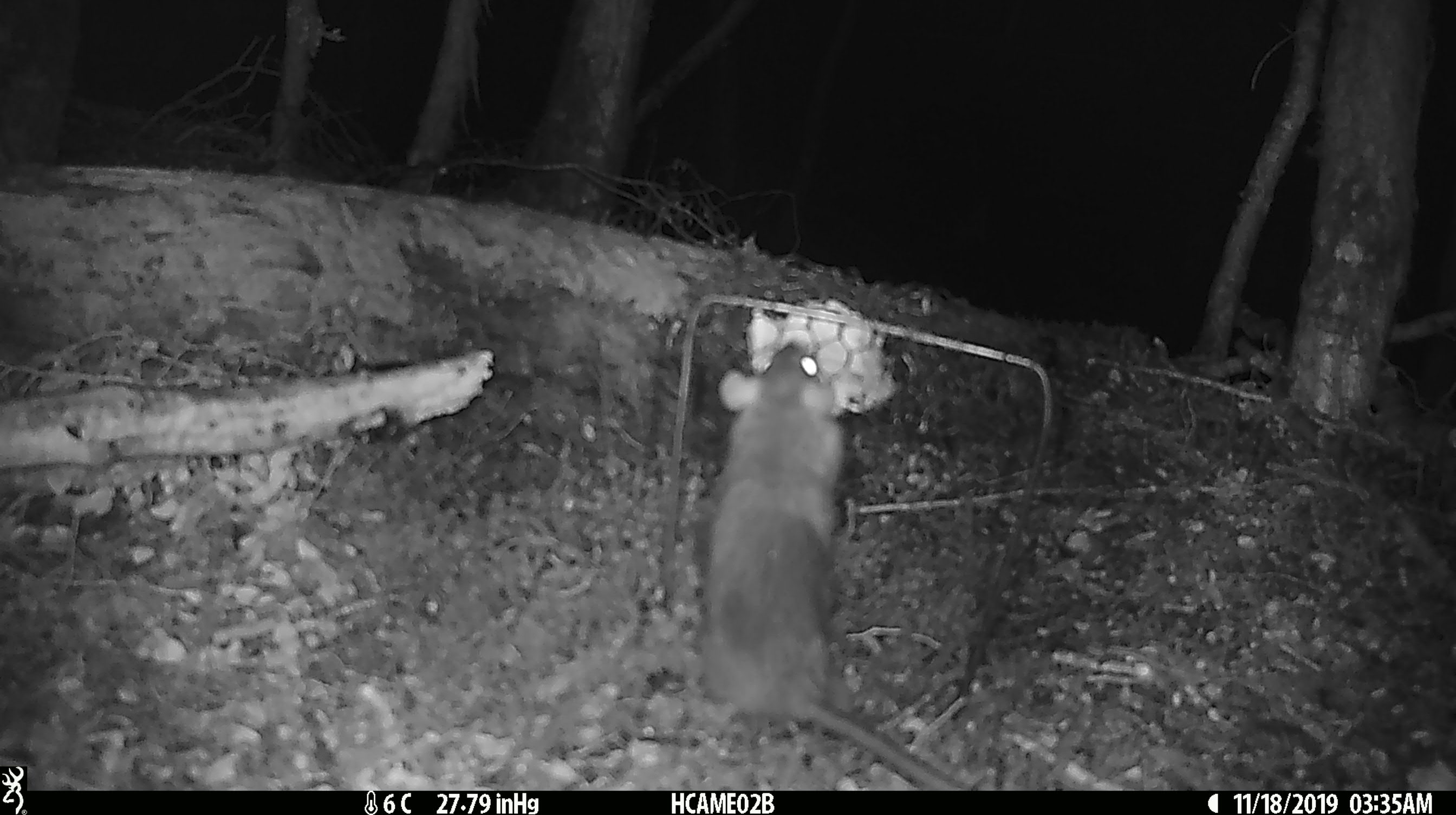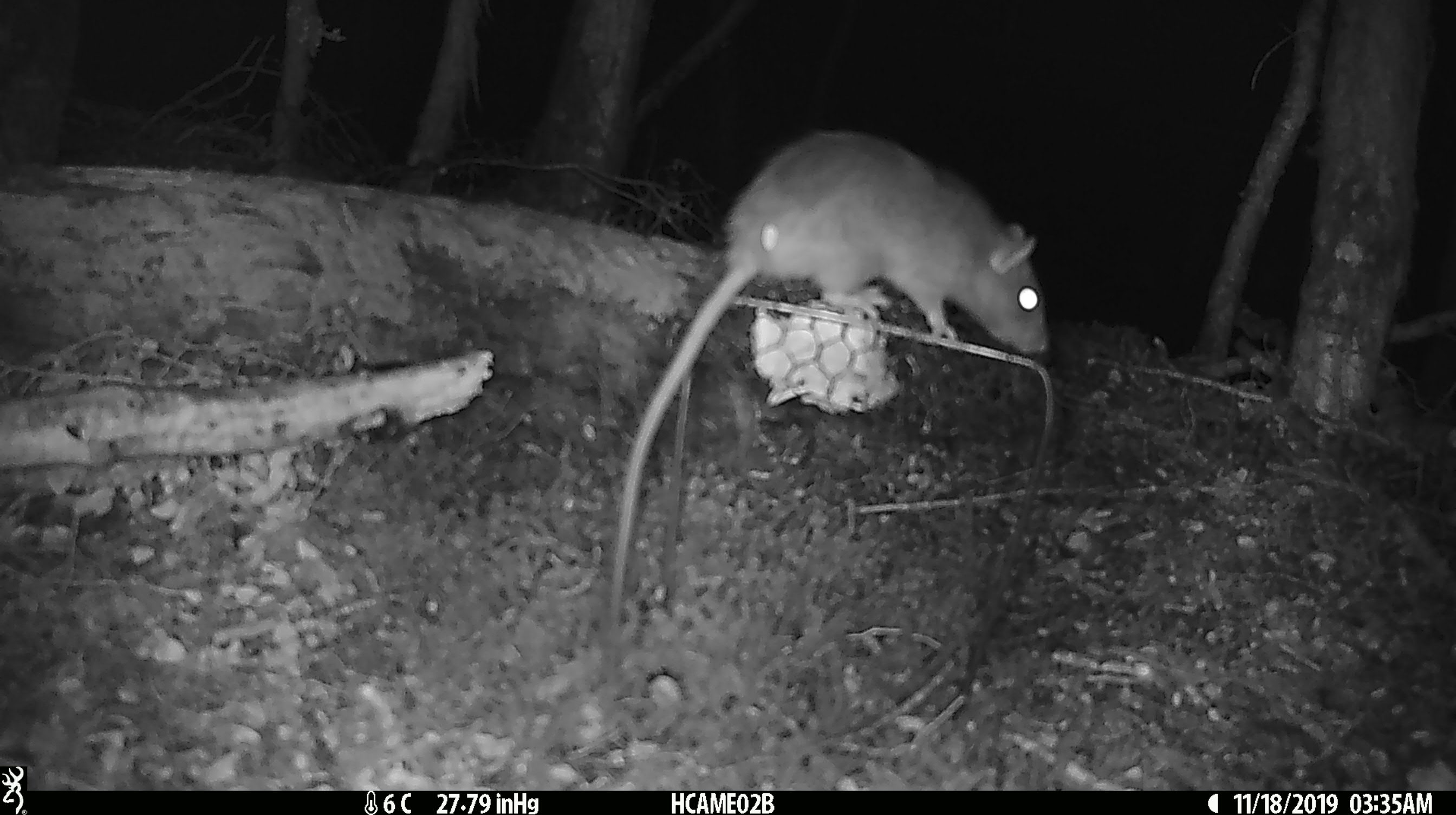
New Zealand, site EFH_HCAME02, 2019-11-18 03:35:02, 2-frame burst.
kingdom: Animalia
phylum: Chordata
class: Mammalia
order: Rodentia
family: Muridae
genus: Rattus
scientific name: Rattus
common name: rat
Rat (Rattus).